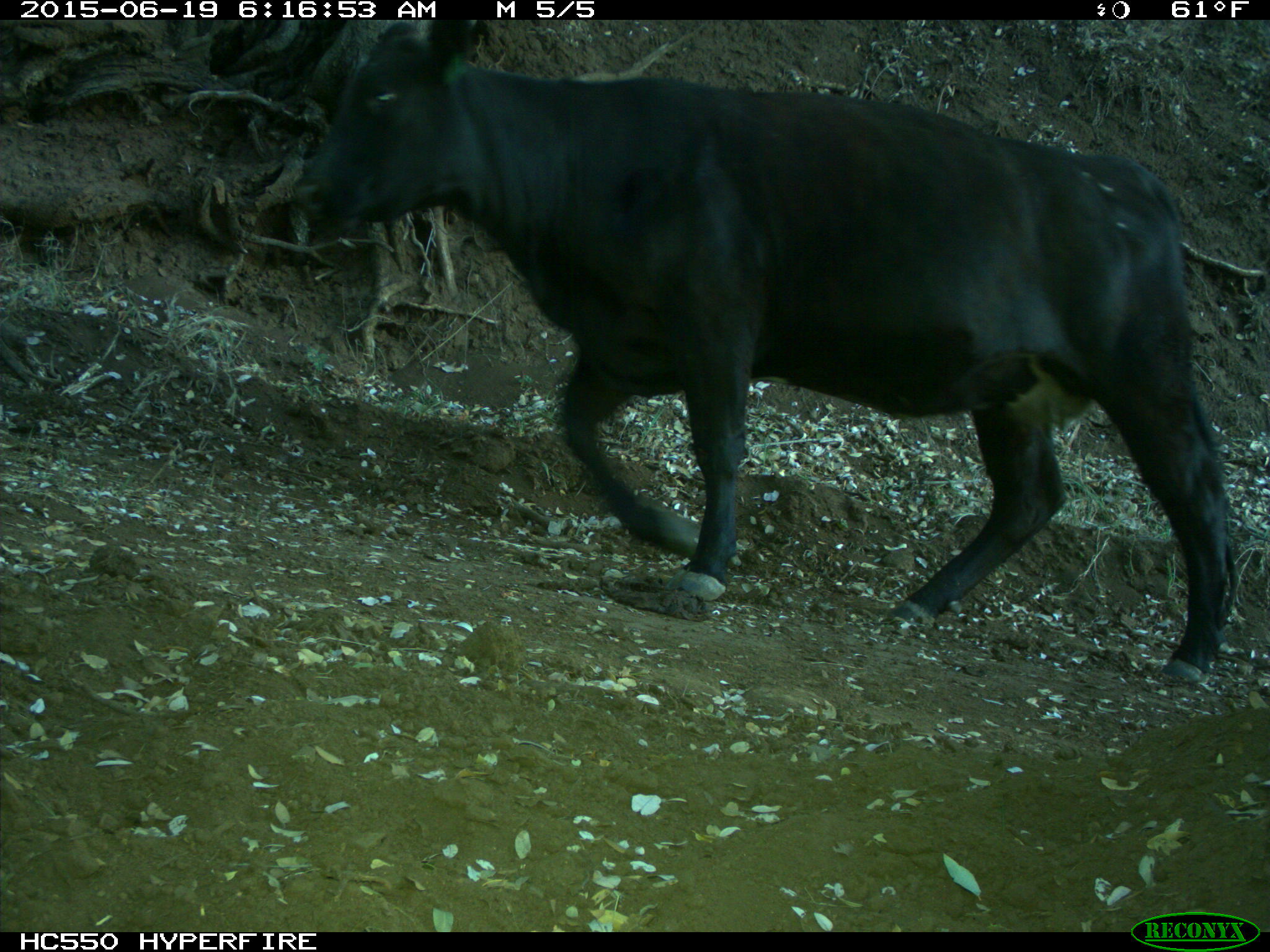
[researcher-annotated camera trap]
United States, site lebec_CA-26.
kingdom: Animalia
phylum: Chordata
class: Mammalia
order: Artiodactyla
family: Bovidae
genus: Bos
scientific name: Bos taurus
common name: domestic cow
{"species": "Bos taurus (domestic cow)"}